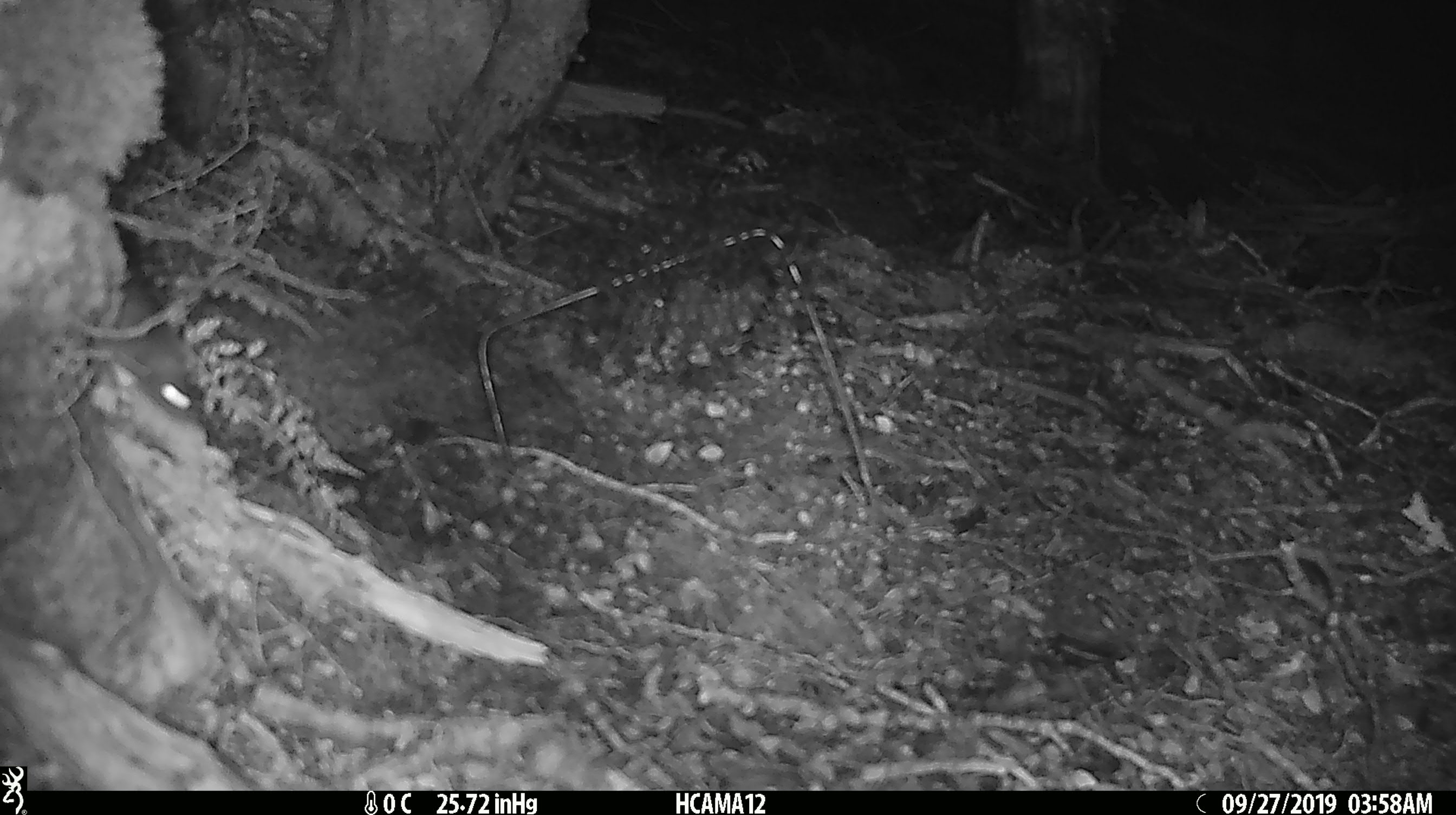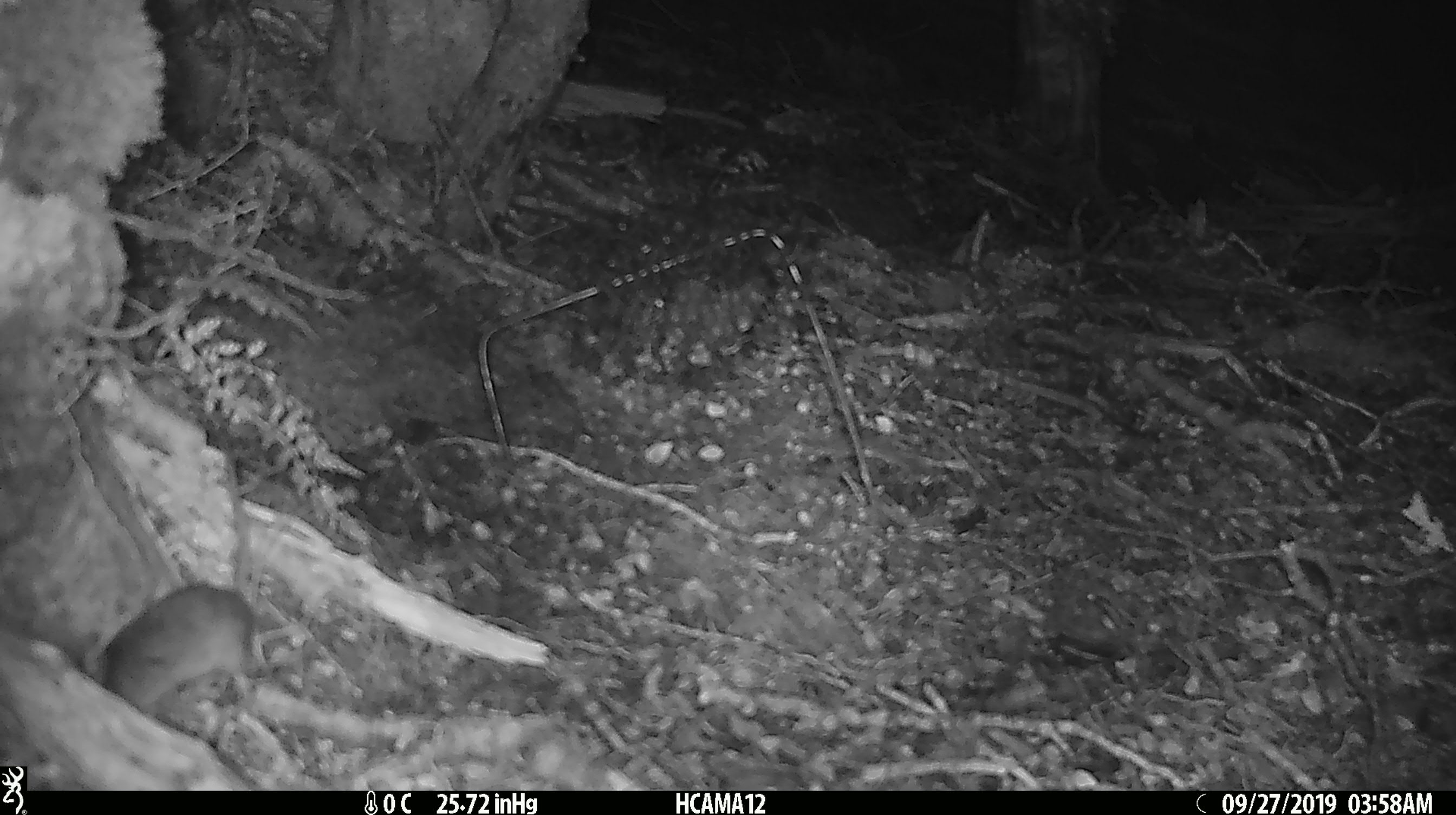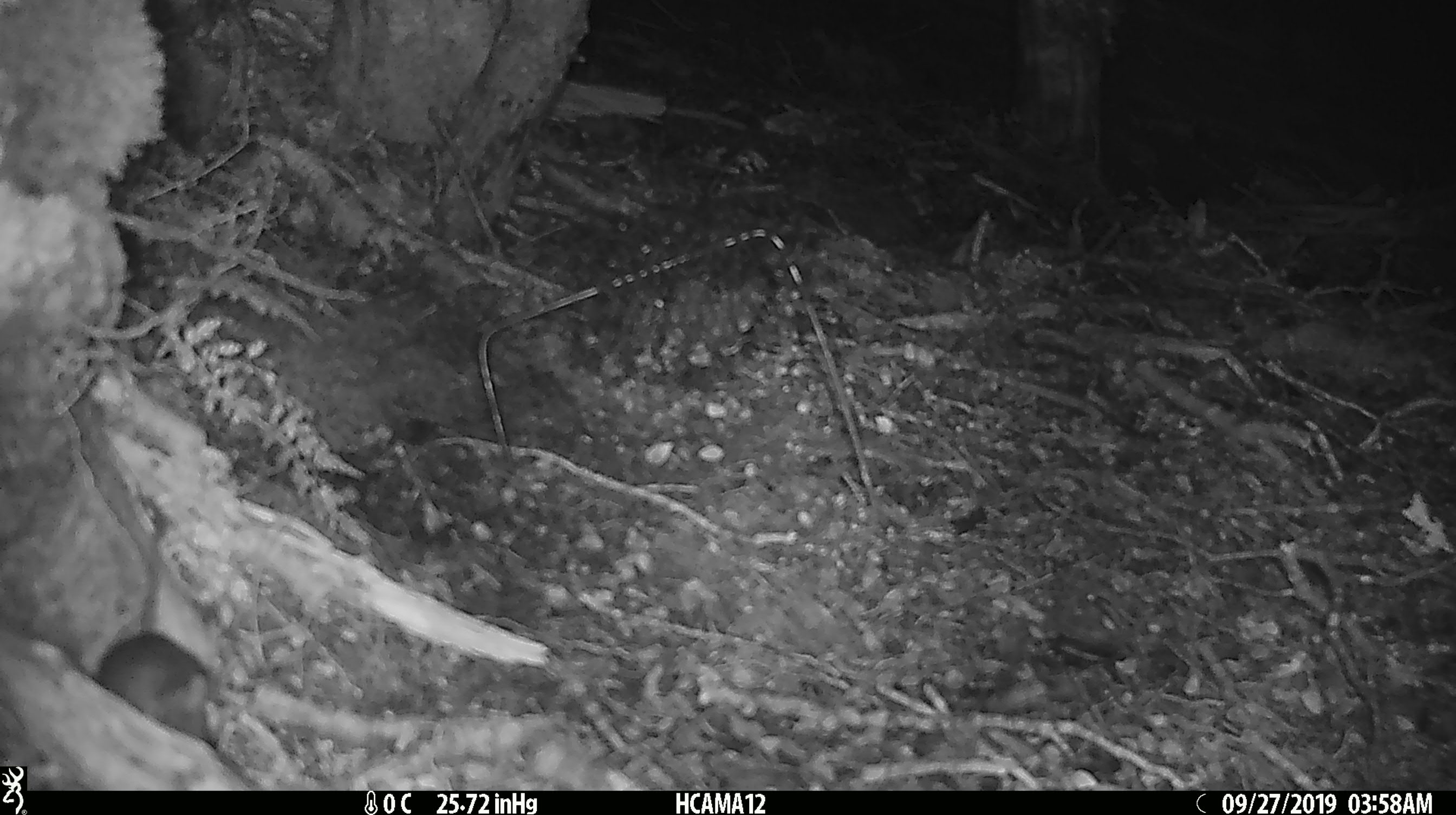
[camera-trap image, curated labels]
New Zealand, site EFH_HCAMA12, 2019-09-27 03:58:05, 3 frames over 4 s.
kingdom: Animalia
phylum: Chordata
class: Mammalia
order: Rodentia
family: Muridae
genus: Mus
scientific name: Mus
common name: mouse